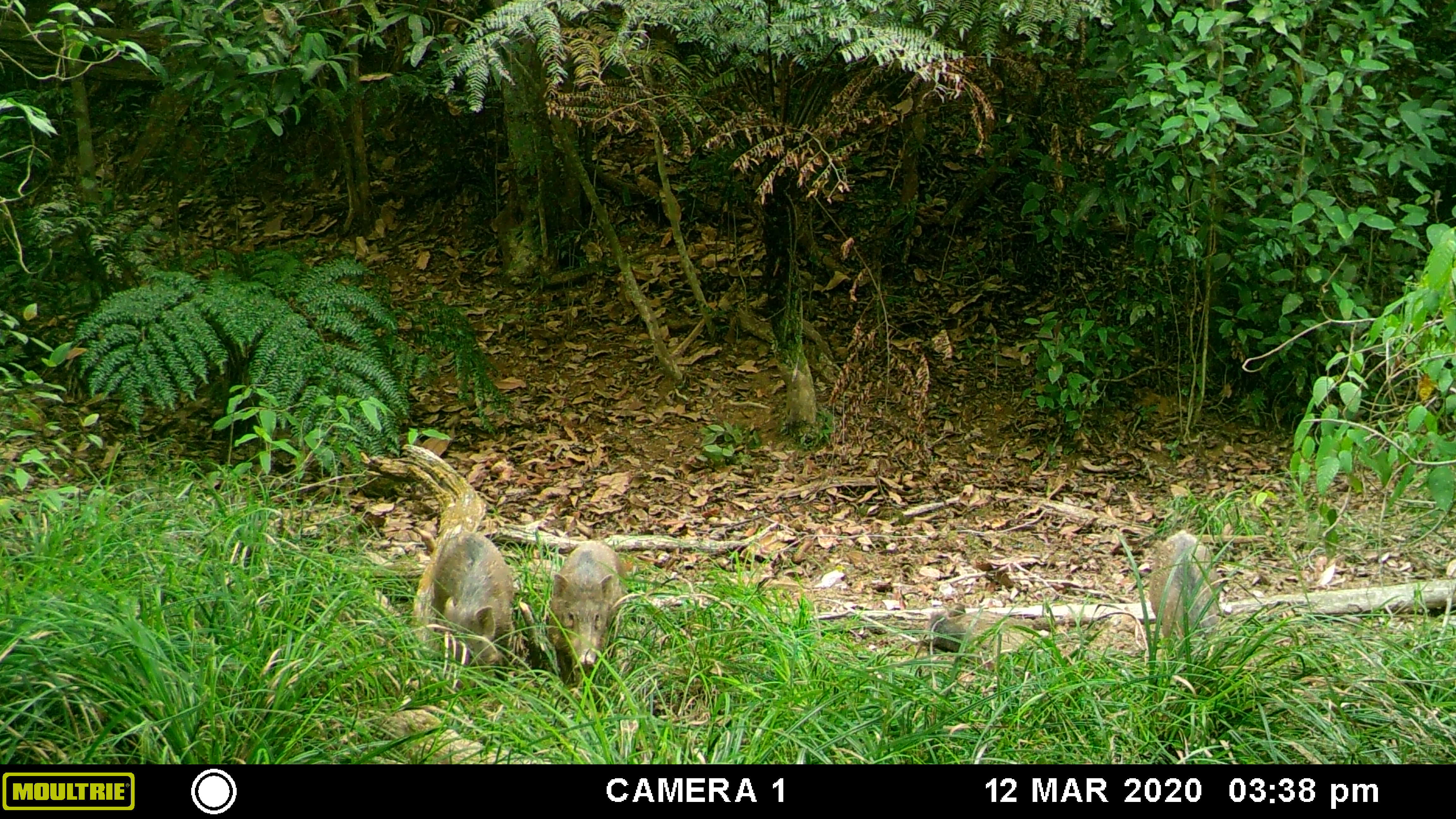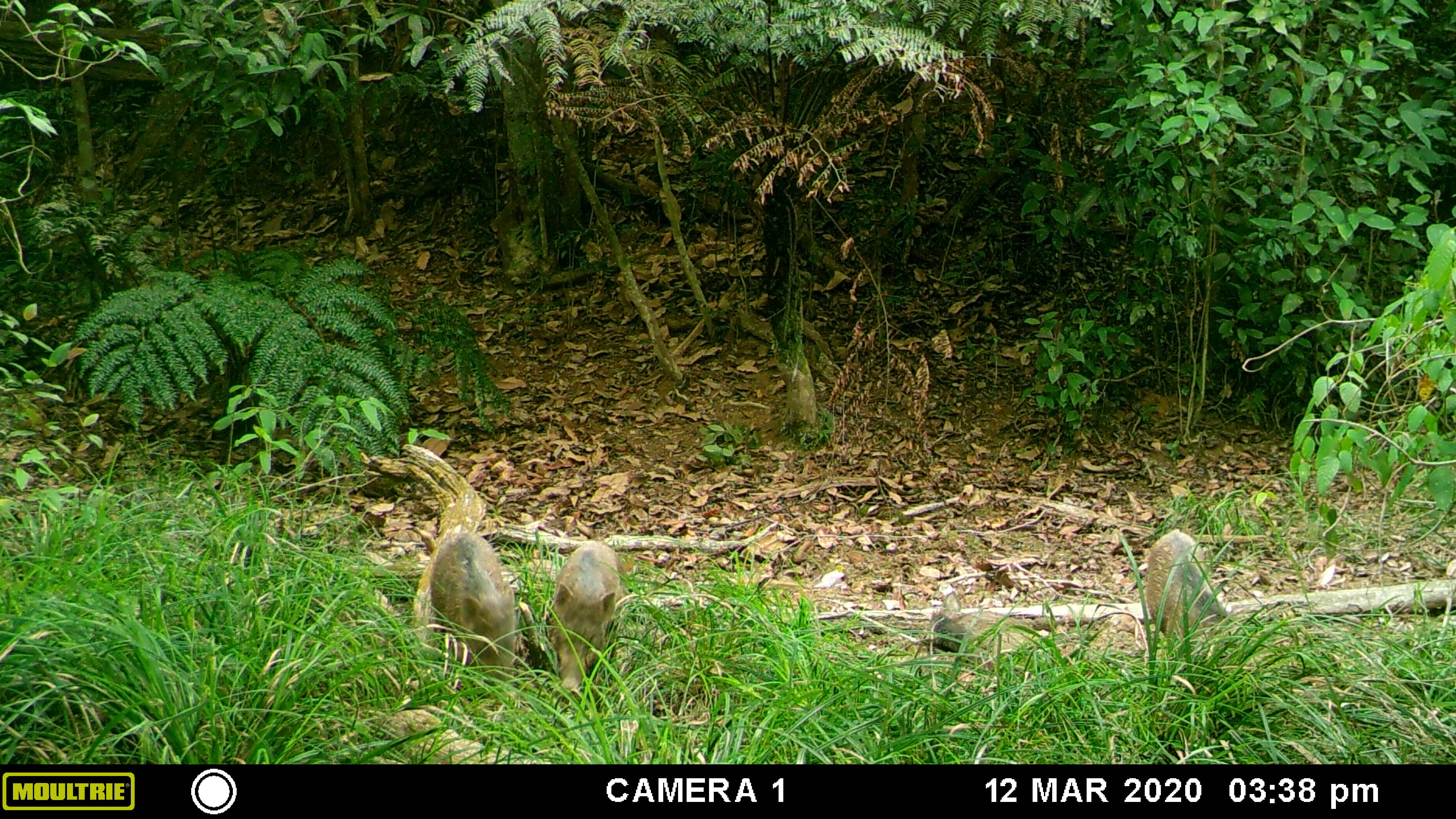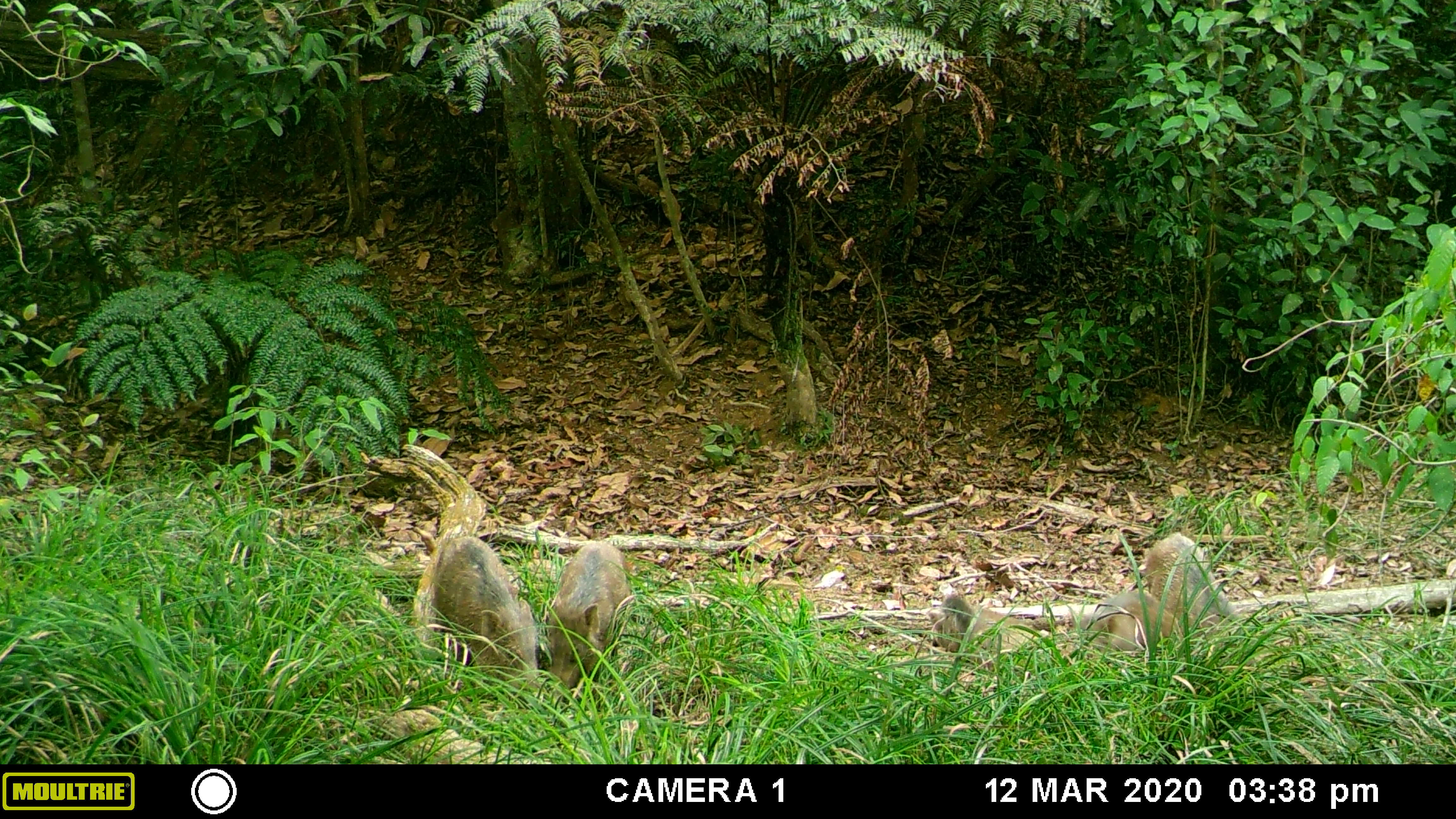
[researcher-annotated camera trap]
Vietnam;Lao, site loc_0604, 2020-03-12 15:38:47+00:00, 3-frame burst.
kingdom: Animalia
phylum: Chordata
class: Mammalia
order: Artiodactyla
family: Suidae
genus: Sus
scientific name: Sus scrofa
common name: eurasian wild pig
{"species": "eurasian wild pig (Sus scrofa)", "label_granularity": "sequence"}